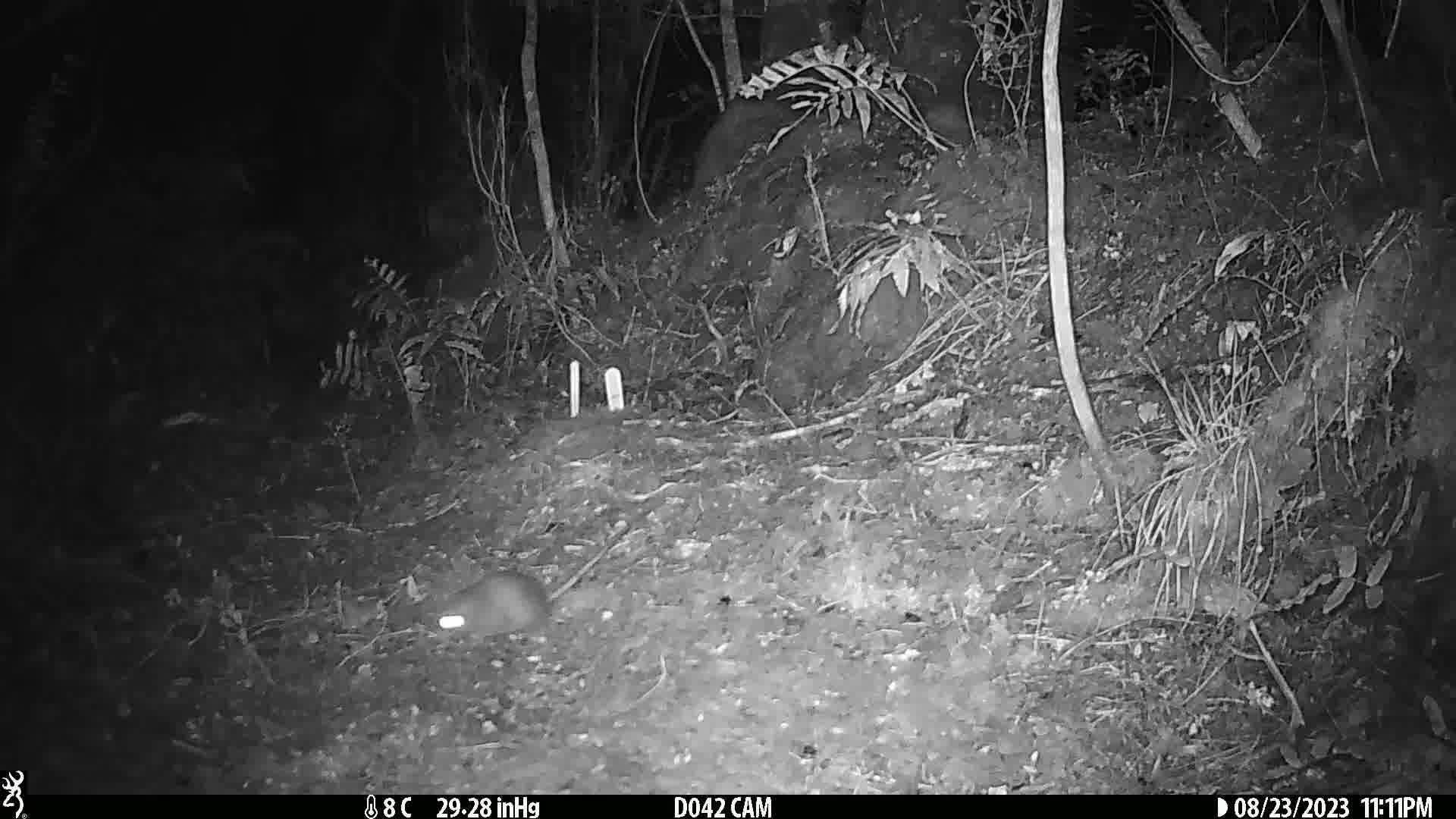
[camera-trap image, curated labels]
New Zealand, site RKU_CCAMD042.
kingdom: Animalia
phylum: Chordata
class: Mammalia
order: Rodentia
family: Muridae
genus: Rattus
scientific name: Rattus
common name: rat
Rat (Rattus).